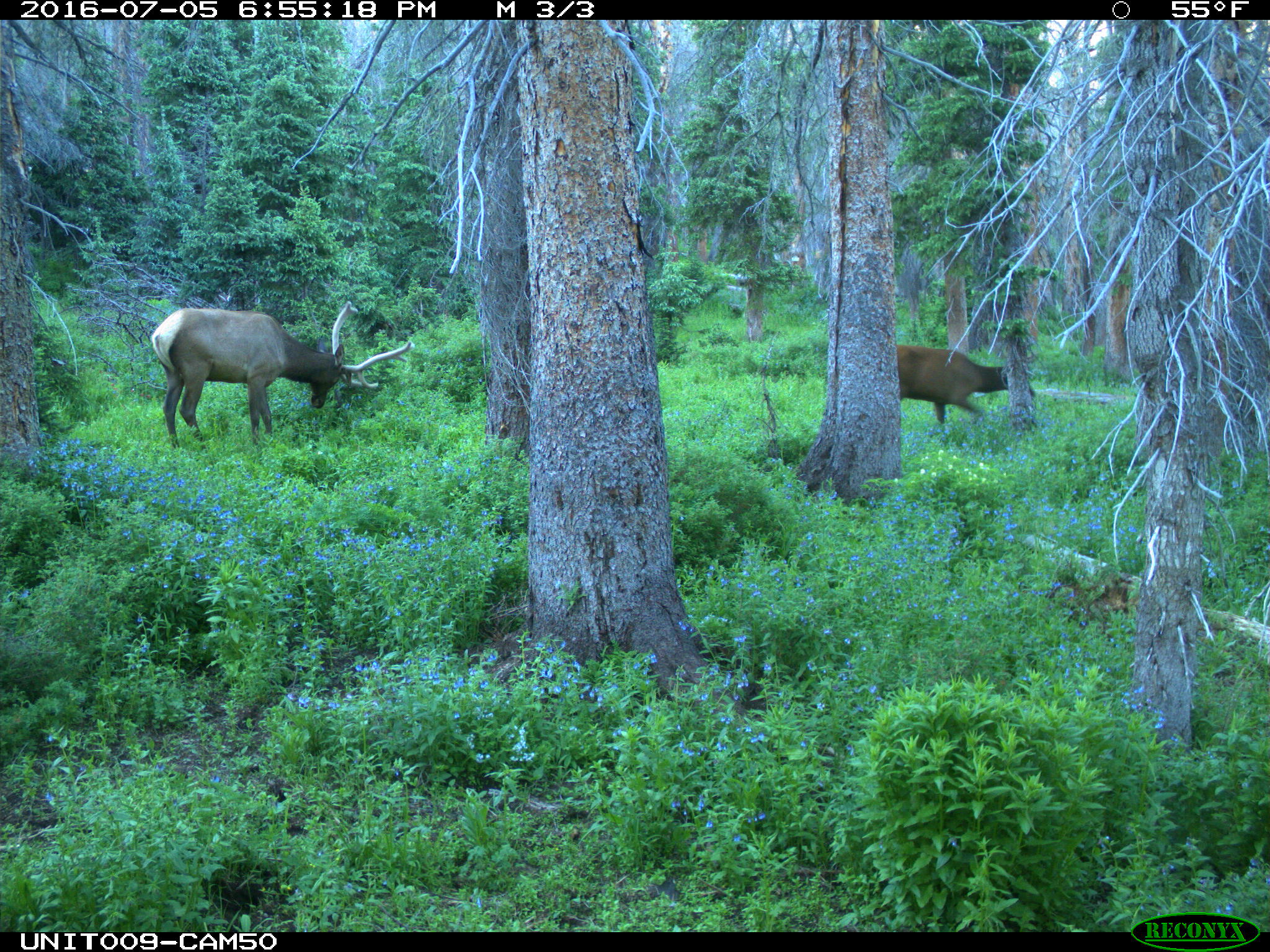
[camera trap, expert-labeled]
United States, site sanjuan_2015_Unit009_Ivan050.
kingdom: Animalia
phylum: Chordata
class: Mammalia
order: Artiodactyla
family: Cervidae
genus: Cervus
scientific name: Cervus elaphus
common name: red deer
Cervus elaphus (red deer).